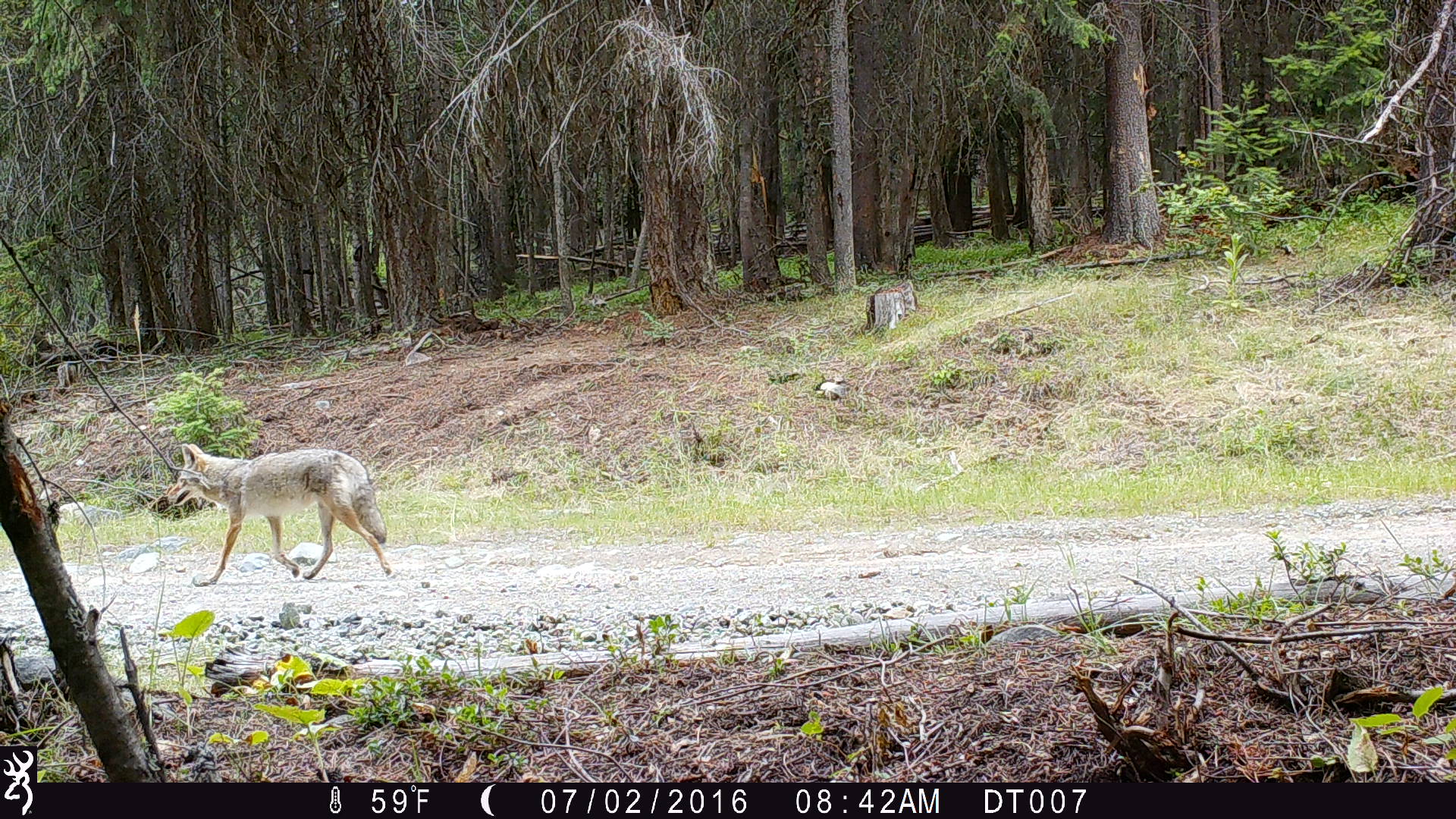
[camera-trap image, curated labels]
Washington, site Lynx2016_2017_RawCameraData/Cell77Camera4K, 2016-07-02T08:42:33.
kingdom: Animalia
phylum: Chordata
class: Mammalia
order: Carnivora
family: Canidae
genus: Canis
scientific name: Canis latrans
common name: coyote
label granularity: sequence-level